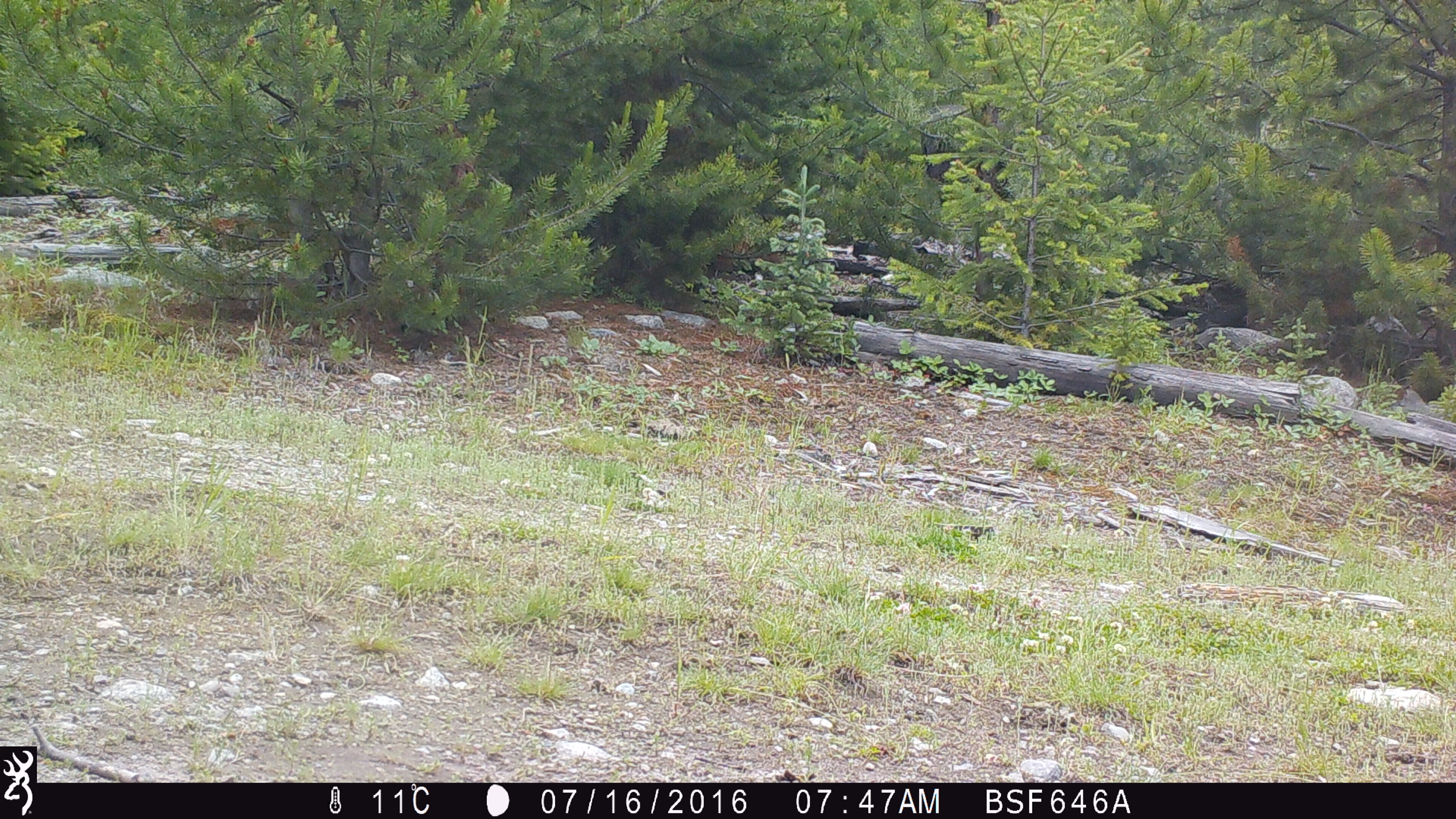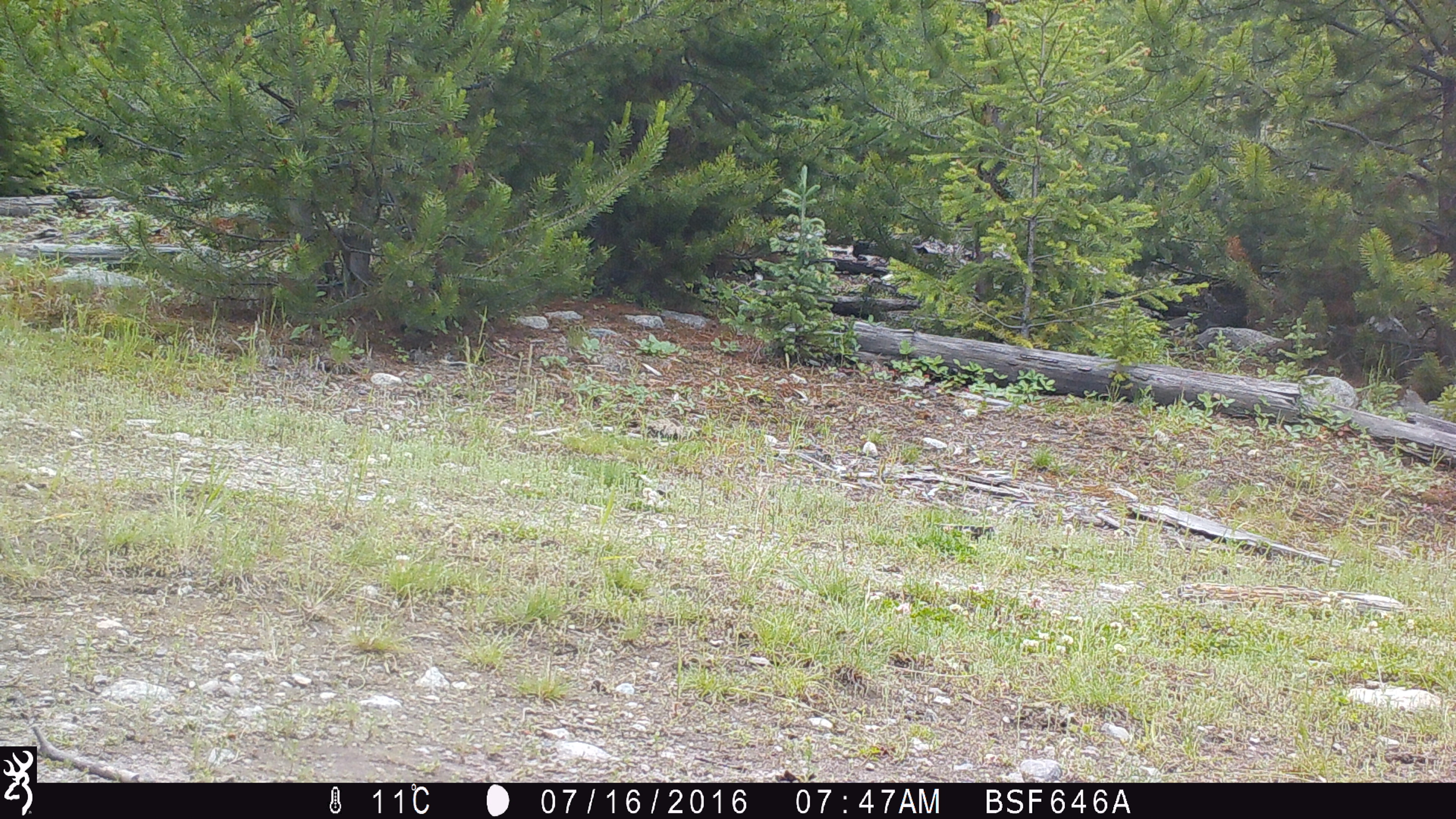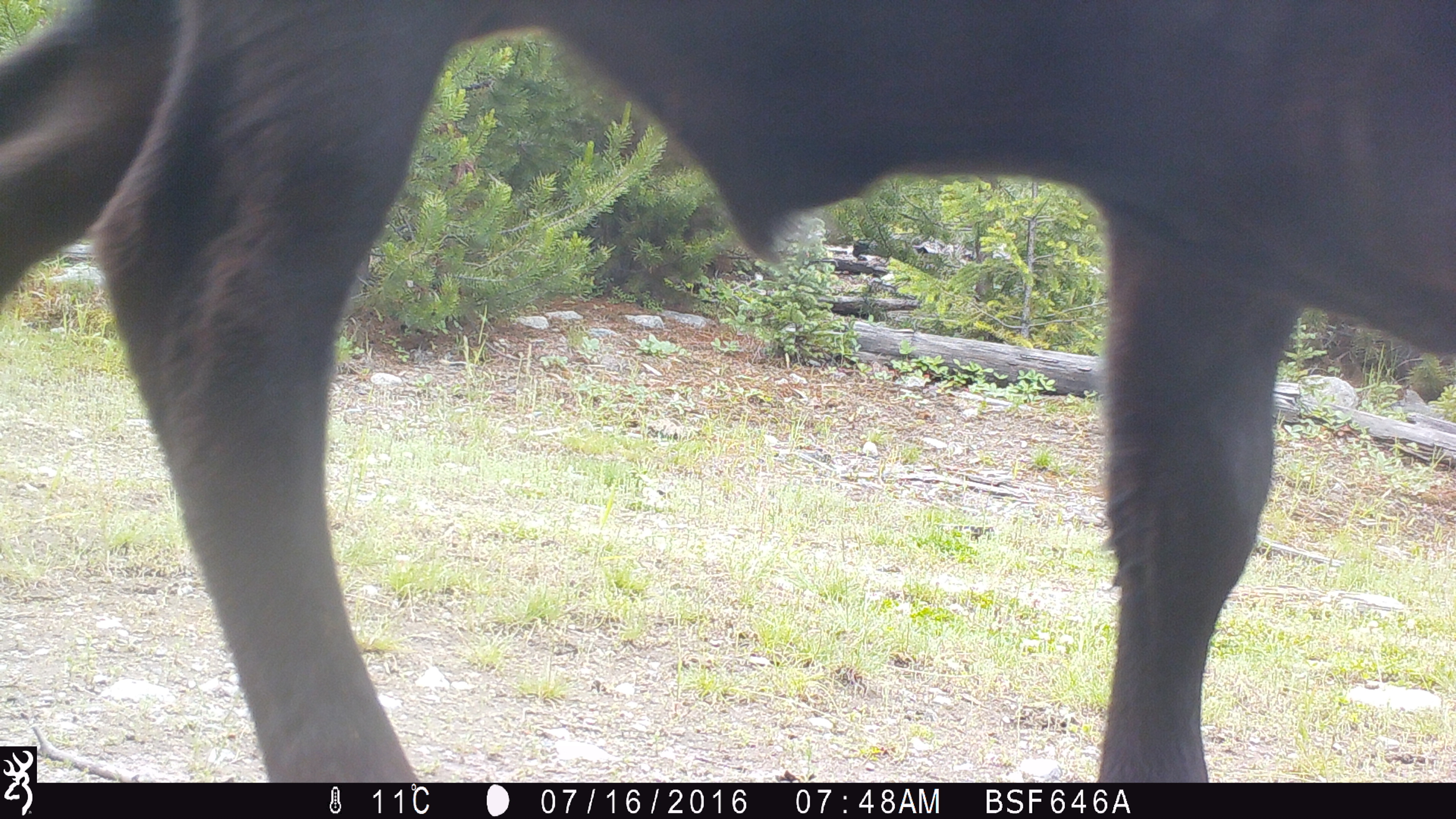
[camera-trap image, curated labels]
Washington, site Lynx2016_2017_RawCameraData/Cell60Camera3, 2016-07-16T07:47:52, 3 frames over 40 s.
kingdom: Animalia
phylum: Chordata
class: Mammalia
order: Artiodactyla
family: Bovidae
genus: Bos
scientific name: Bos taurus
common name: domestic cattle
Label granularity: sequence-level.